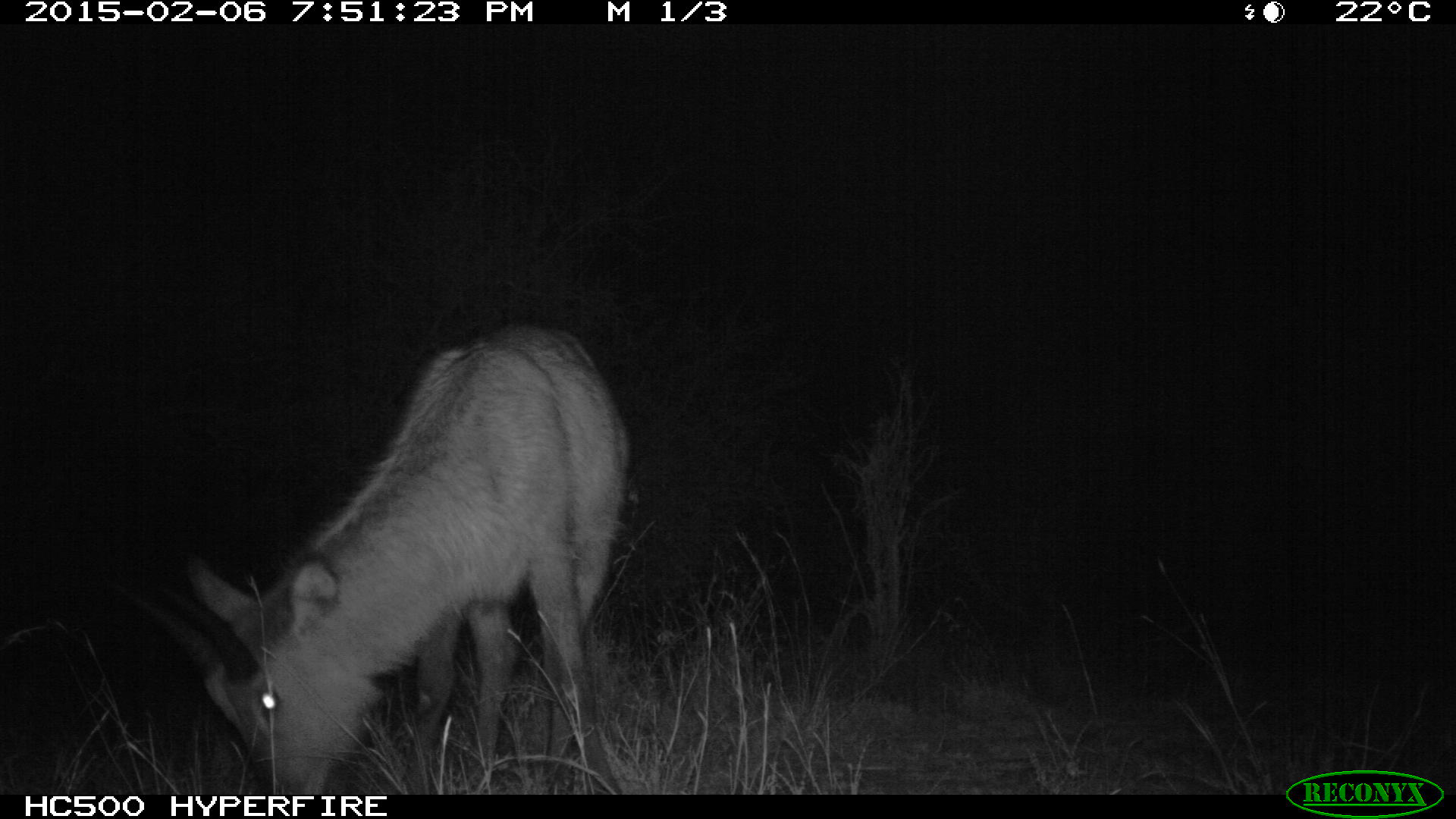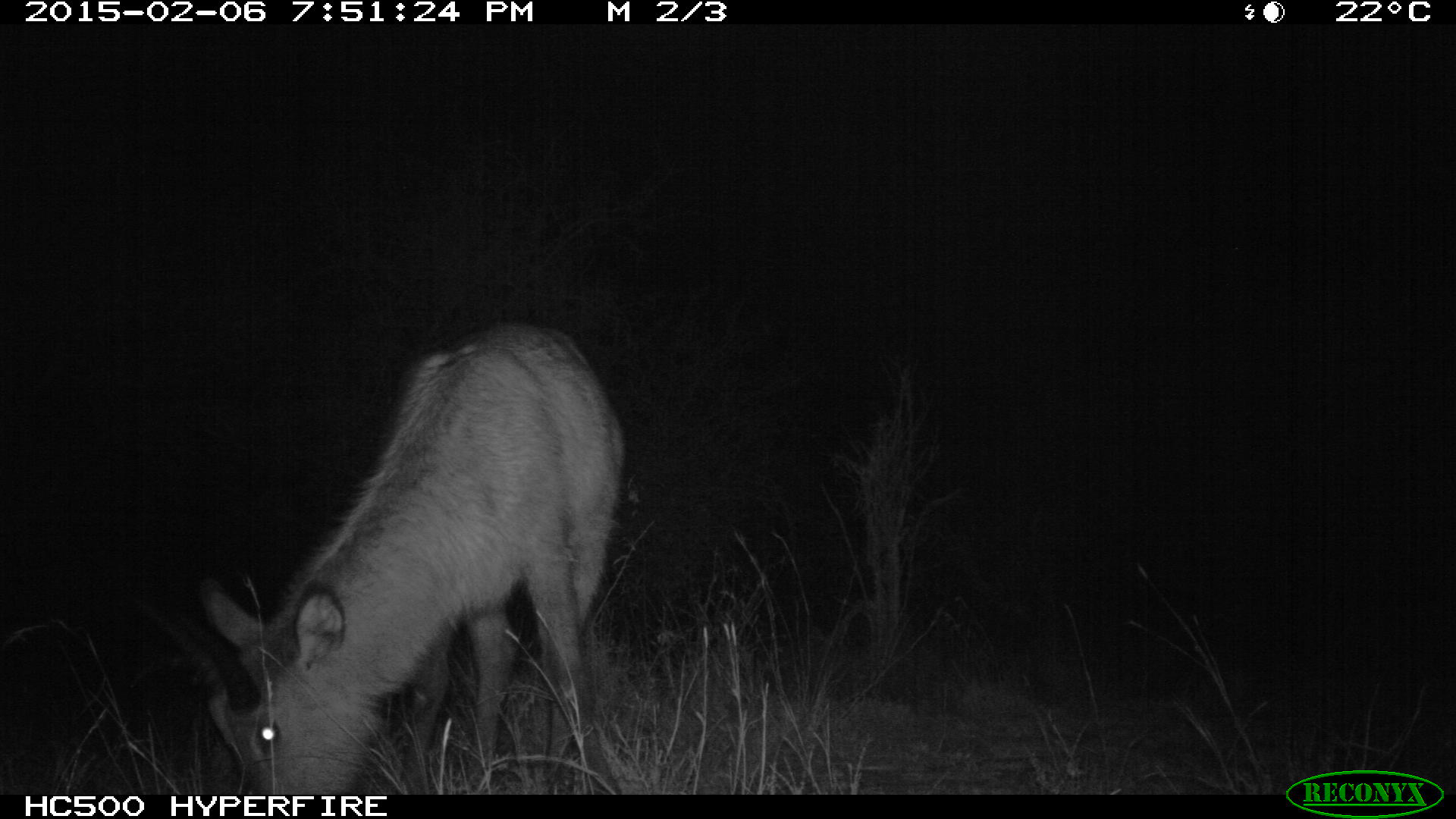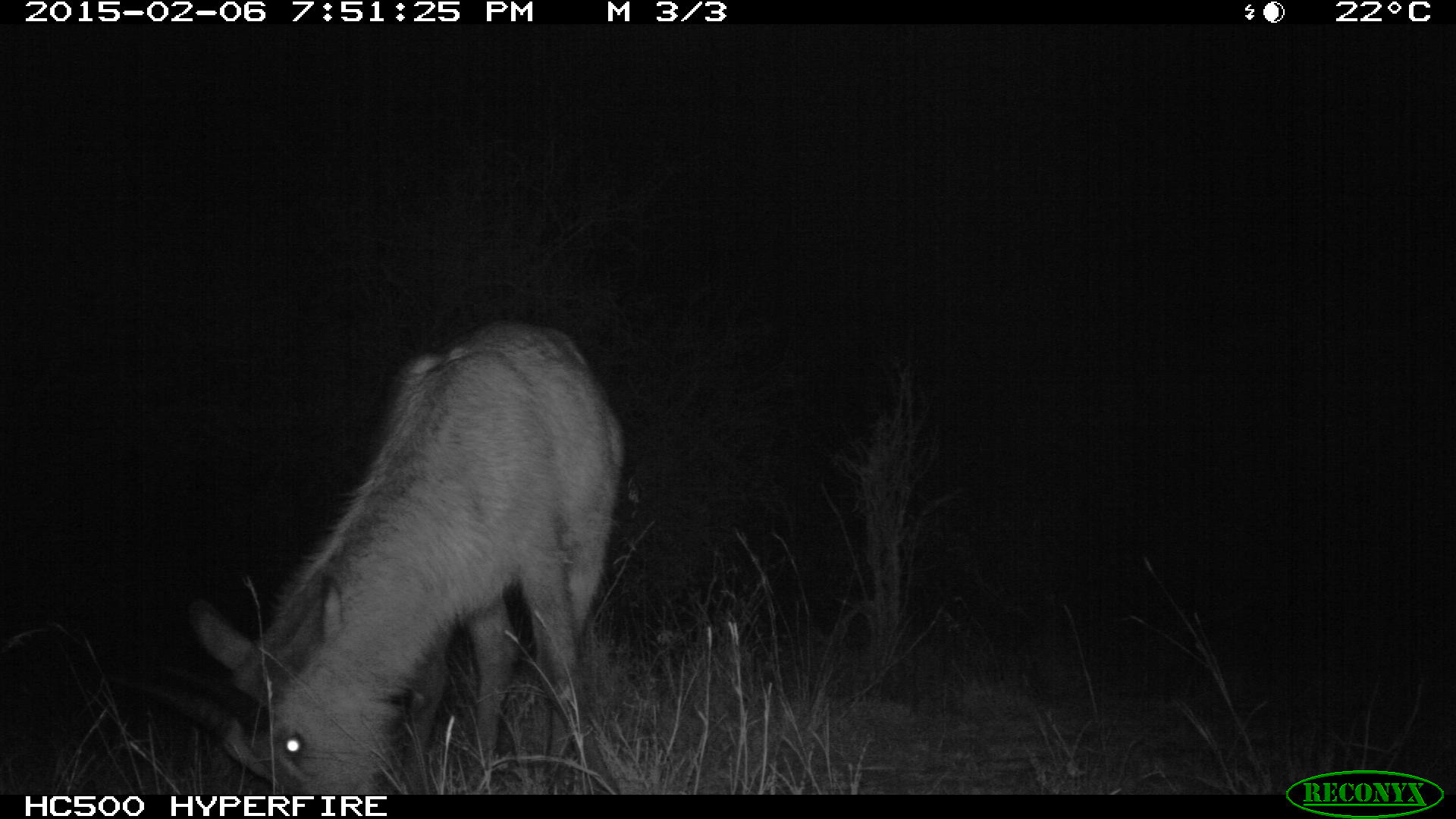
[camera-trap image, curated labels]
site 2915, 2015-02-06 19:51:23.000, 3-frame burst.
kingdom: Animalia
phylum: Chordata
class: Mammalia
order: Artiodactyla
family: Bovidae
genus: Kobus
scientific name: Kobus ellipsiprymnus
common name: waterbuck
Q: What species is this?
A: Kobus ellipsiprymnus (waterbuck).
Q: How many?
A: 1.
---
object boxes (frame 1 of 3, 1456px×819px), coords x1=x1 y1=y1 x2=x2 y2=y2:
kobus ellipsiprymnus: x1=113 y1=321 x2=629 y2=795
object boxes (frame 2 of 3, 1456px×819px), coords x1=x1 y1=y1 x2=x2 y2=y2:
kobus ellipsiprymnus: x1=137 y1=318 x2=624 y2=795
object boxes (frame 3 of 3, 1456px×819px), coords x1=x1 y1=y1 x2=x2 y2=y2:
kobus ellipsiprymnus: x1=110 y1=320 x2=633 y2=795